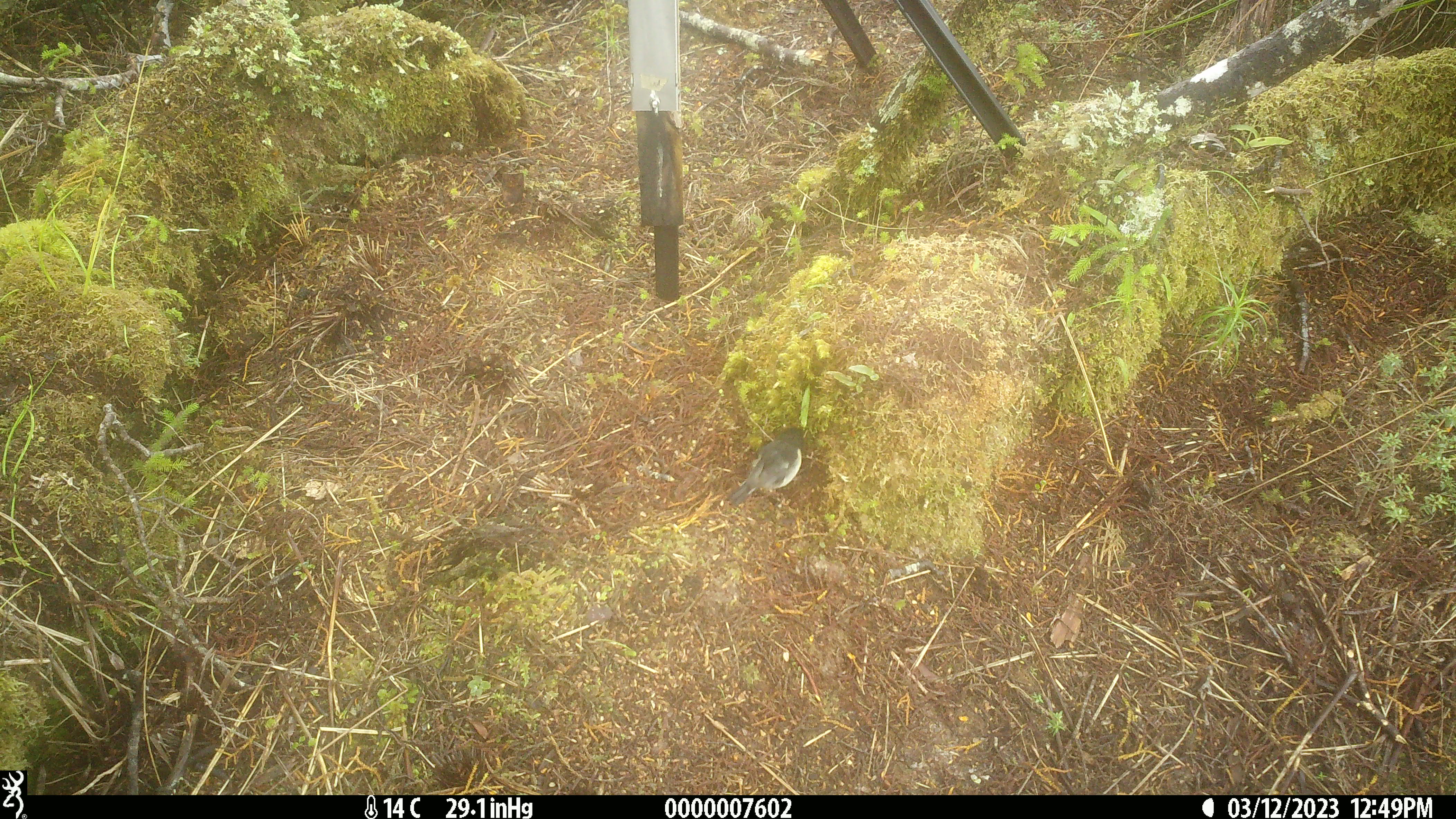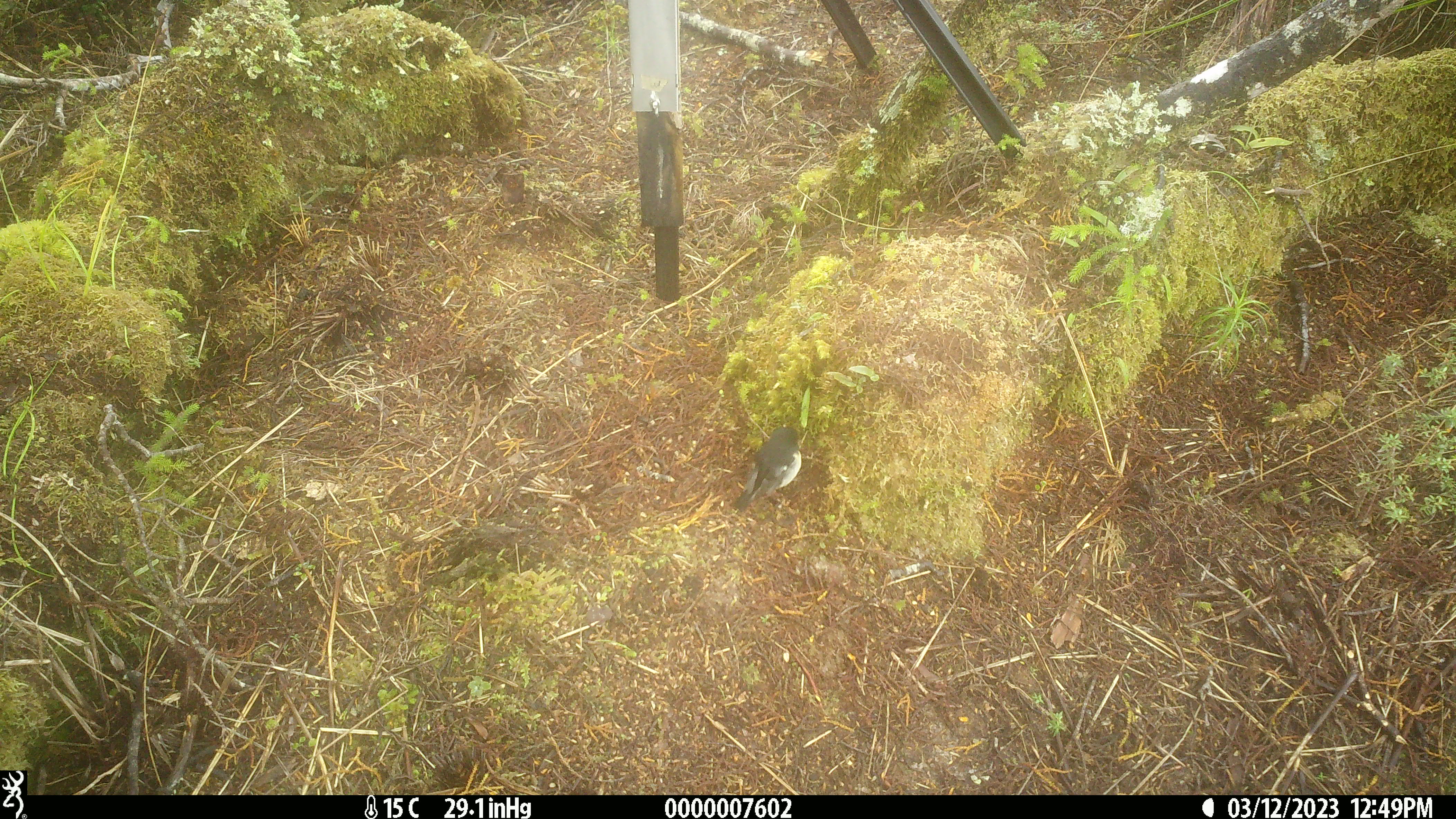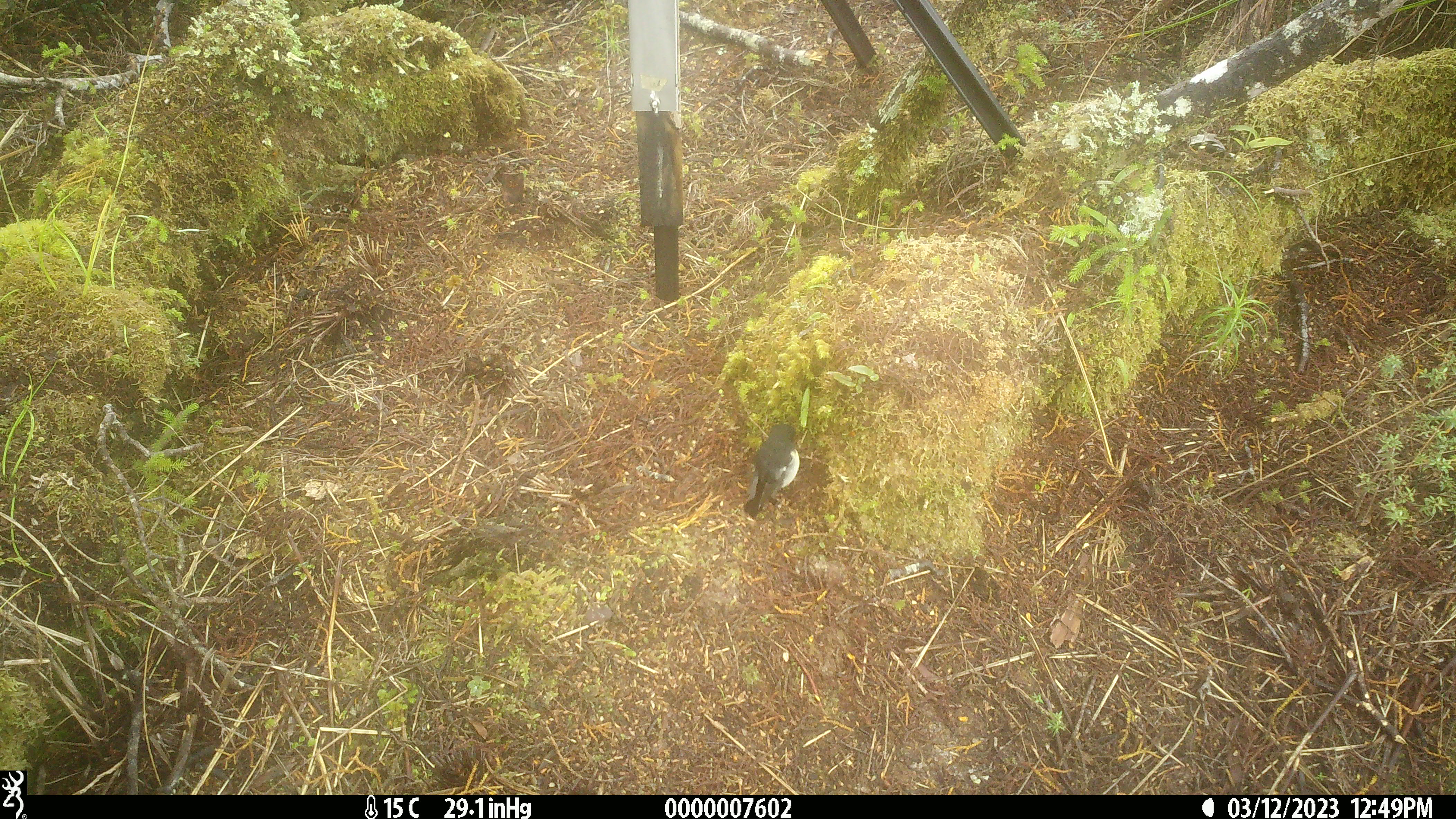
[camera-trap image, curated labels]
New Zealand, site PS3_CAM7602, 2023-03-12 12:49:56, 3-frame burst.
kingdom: Animalia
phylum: Chordata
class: Aves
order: Passeriformes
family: Petroicidae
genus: Petroica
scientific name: Petroica macrocephala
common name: tomtit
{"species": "tomtit (Petroica macrocephala)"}